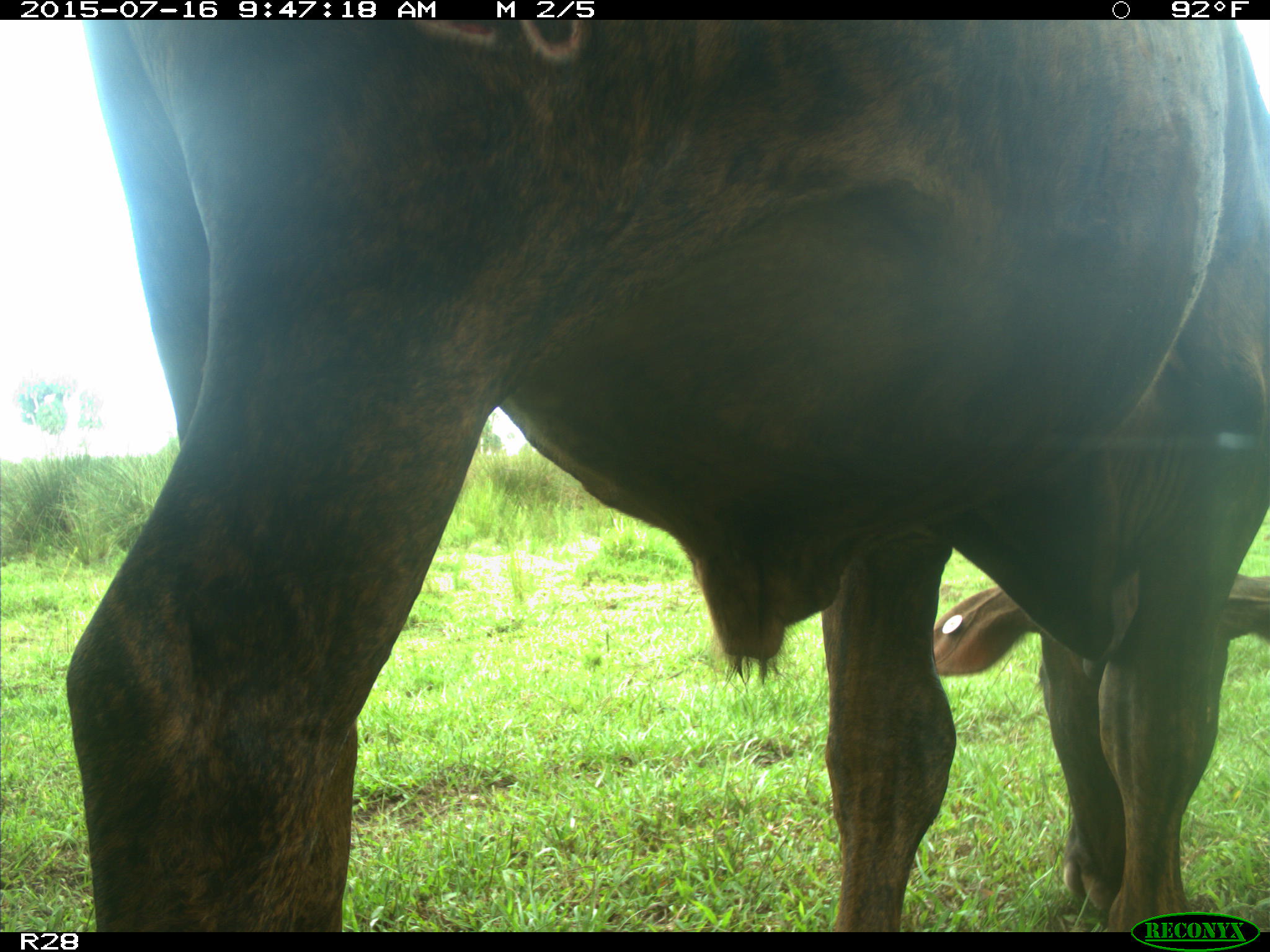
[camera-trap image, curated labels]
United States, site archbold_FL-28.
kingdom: Animalia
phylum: Chordata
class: Mammalia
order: Artiodactyla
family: Bovidae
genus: Bos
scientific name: Bos taurus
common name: domestic cow